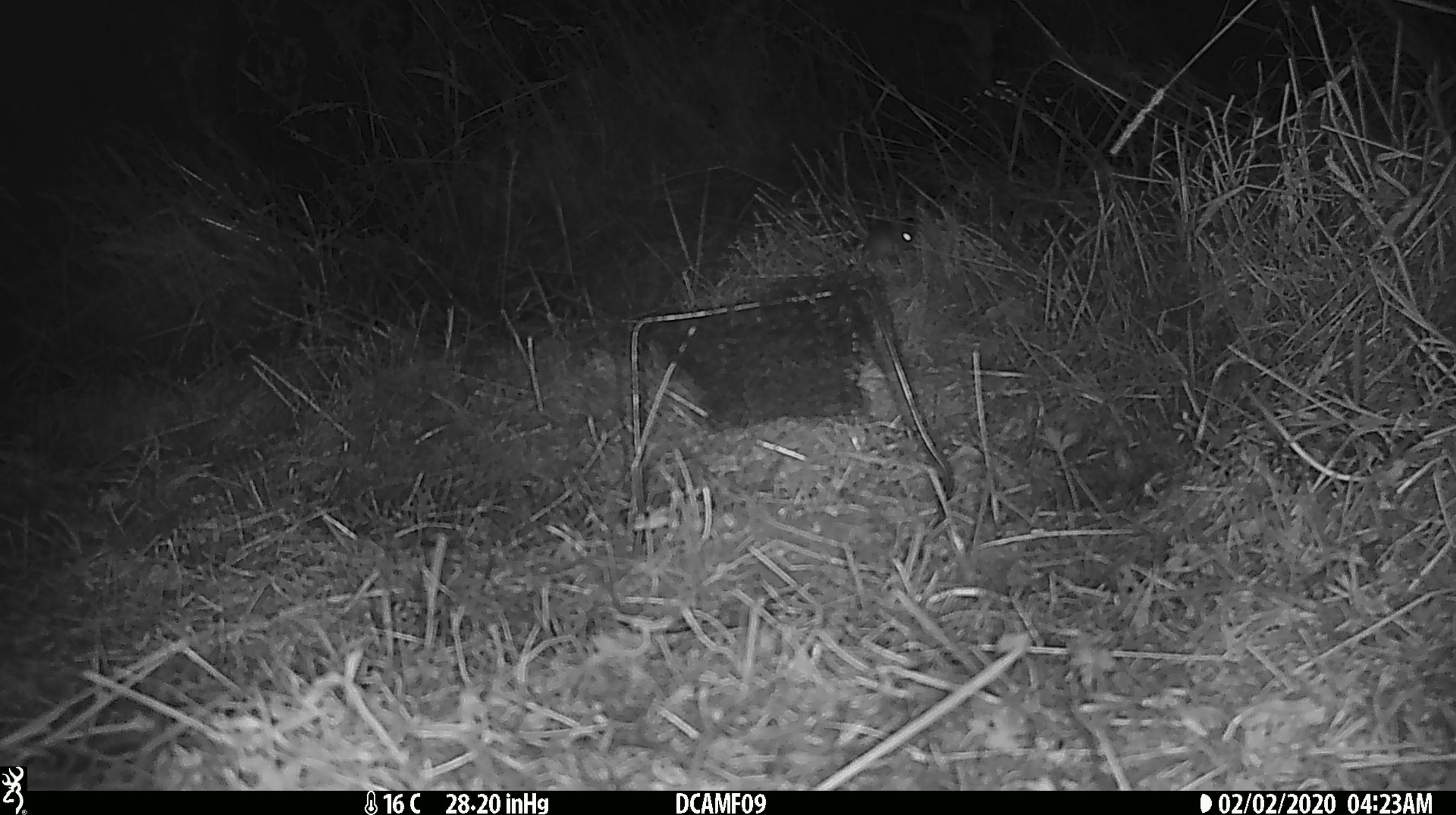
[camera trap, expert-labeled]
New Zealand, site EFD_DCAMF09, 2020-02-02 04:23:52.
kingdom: Animalia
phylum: Chordata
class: Mammalia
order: Rodentia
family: Muridae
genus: Mus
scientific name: Mus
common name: mouse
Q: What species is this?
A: Mouse (Mus).